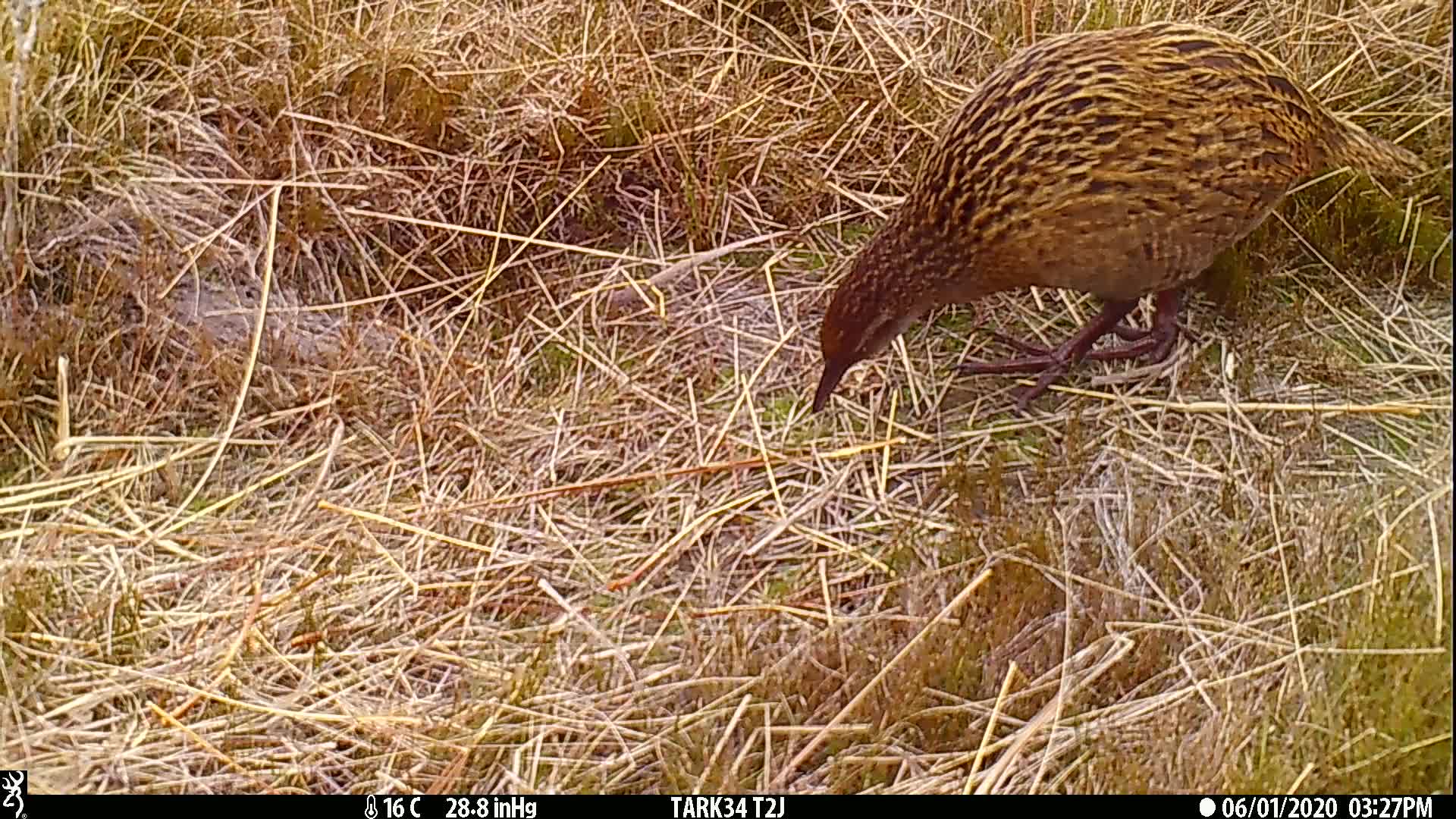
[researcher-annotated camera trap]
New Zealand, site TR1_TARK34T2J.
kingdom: Animalia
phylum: Chordata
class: Aves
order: Gruiformes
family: Rallidae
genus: Gallirallus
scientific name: Gallirallus australis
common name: weka